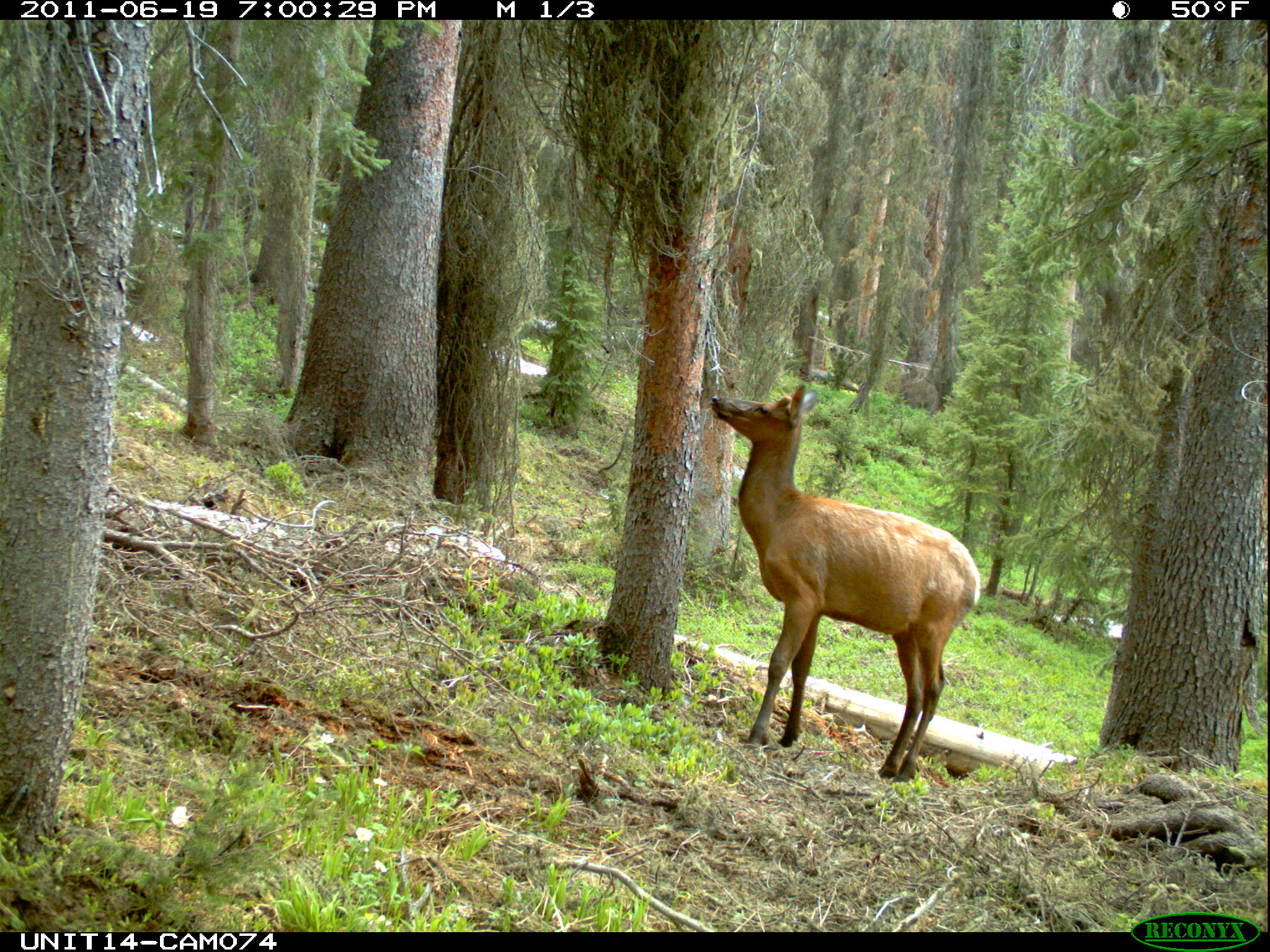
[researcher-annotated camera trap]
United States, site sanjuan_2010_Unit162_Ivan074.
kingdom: Animalia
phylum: Chordata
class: Mammalia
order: Artiodactyla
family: Cervidae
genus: Cervus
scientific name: Cervus elaphus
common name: red deer